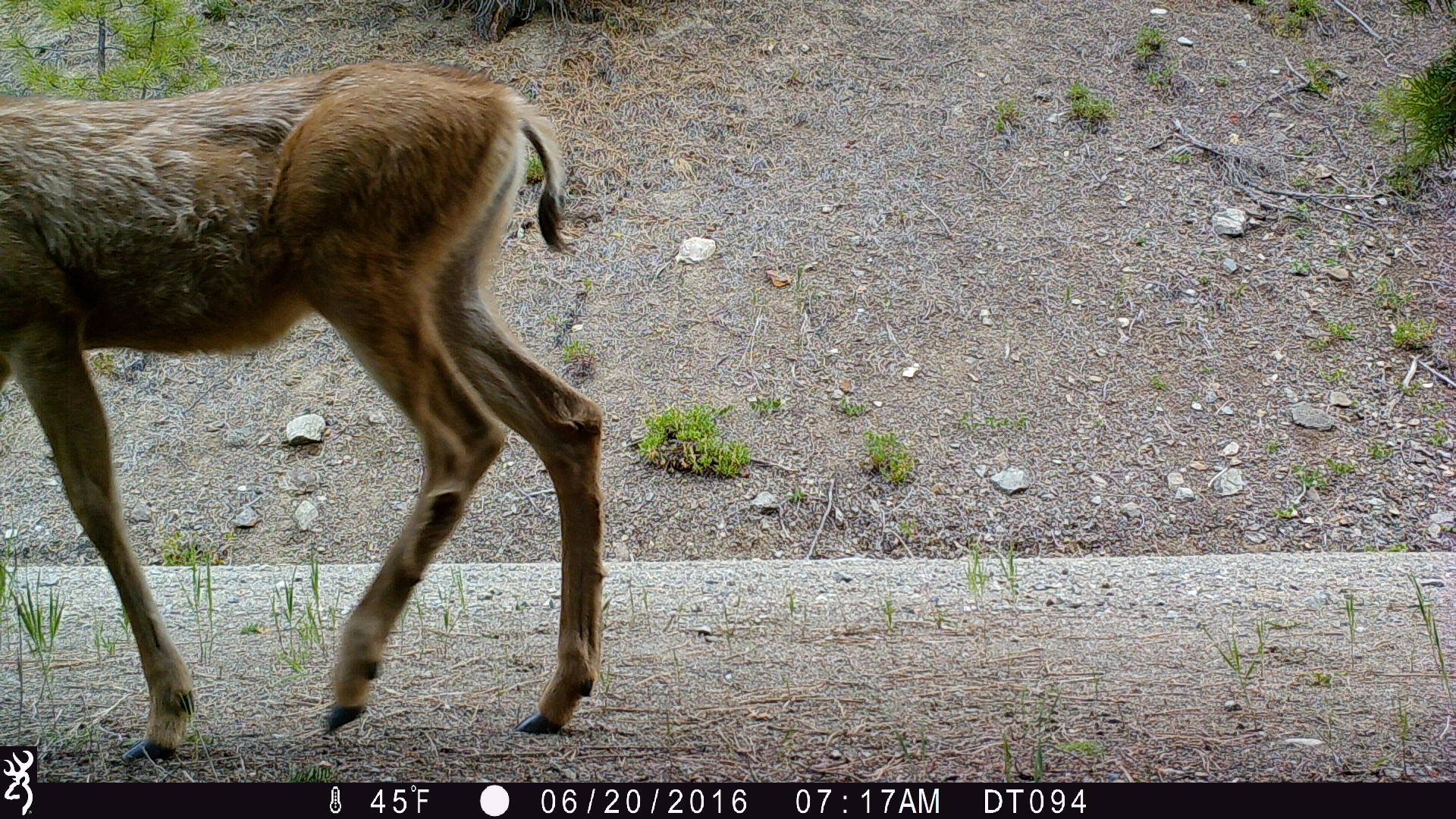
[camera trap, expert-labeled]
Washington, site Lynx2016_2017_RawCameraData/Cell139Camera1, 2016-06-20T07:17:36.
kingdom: Animalia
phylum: Chordata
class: Mammalia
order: Artiodactyla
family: Cervidae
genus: Odocoileus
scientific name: Odocoileus hemionus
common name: mule deer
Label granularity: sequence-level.